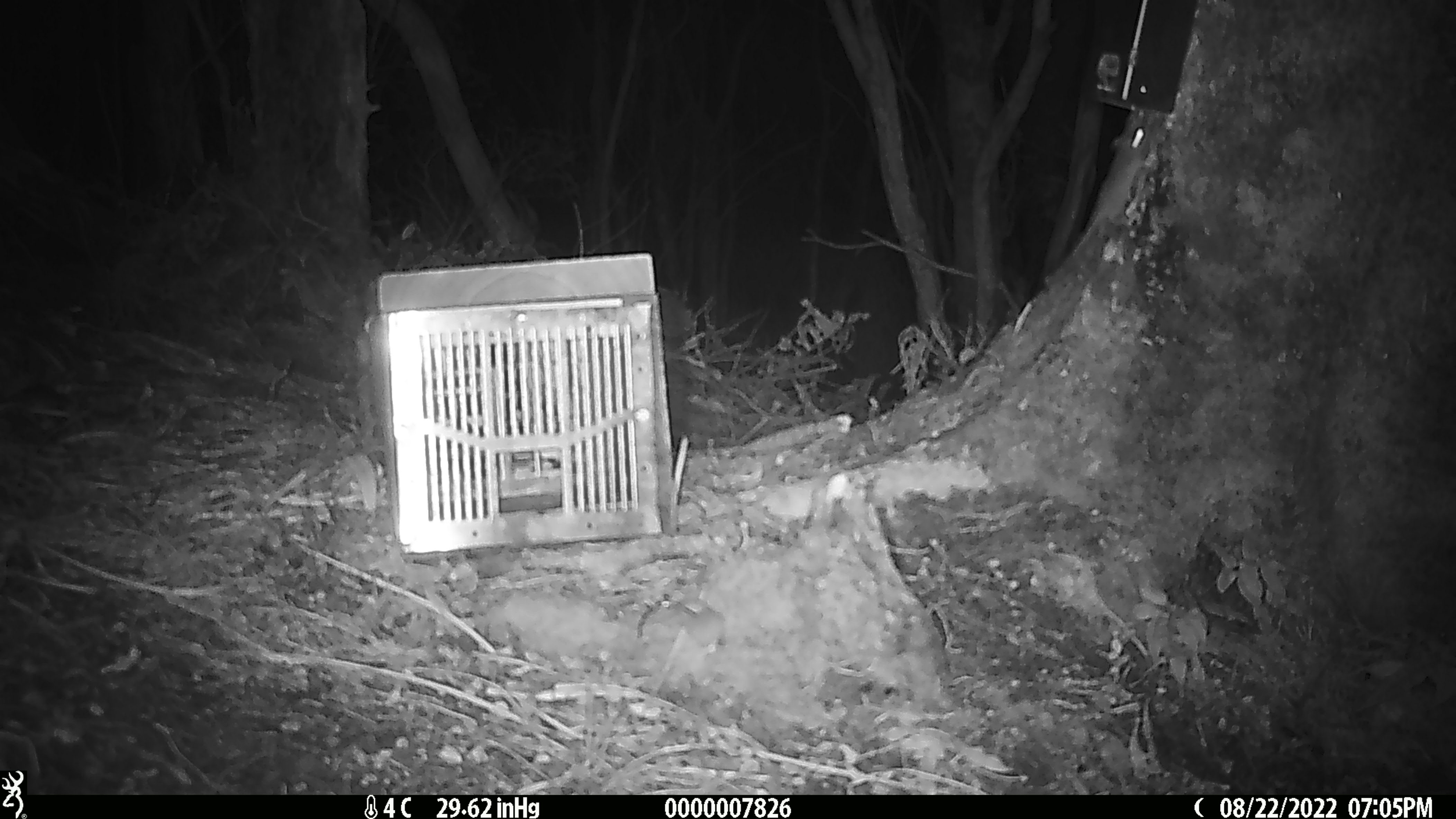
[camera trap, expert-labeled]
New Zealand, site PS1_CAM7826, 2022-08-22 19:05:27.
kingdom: Animalia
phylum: Chordata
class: Mammalia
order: Rodentia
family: Muridae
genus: Mus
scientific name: Mus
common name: mouse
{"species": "mouse (Mus)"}